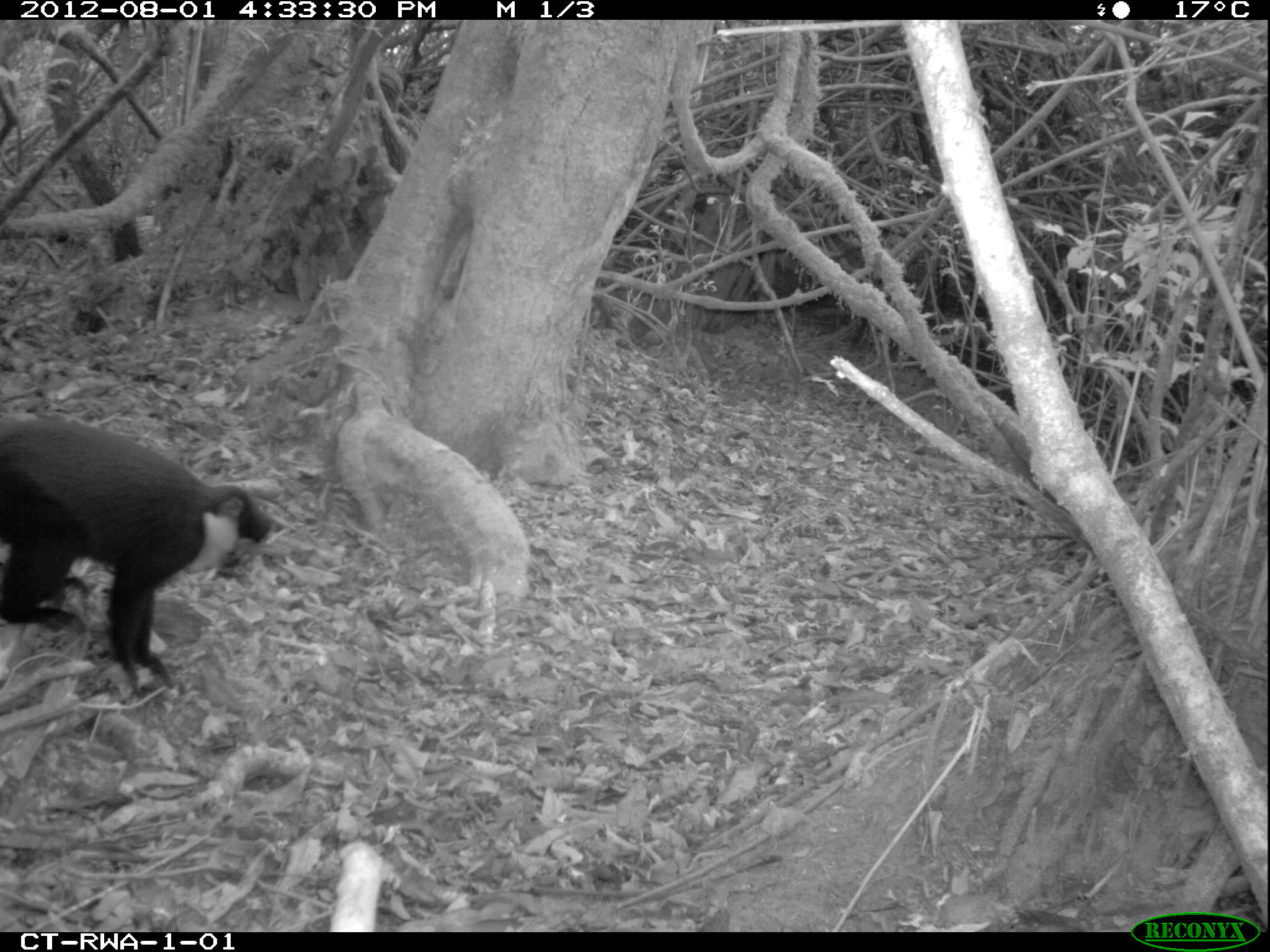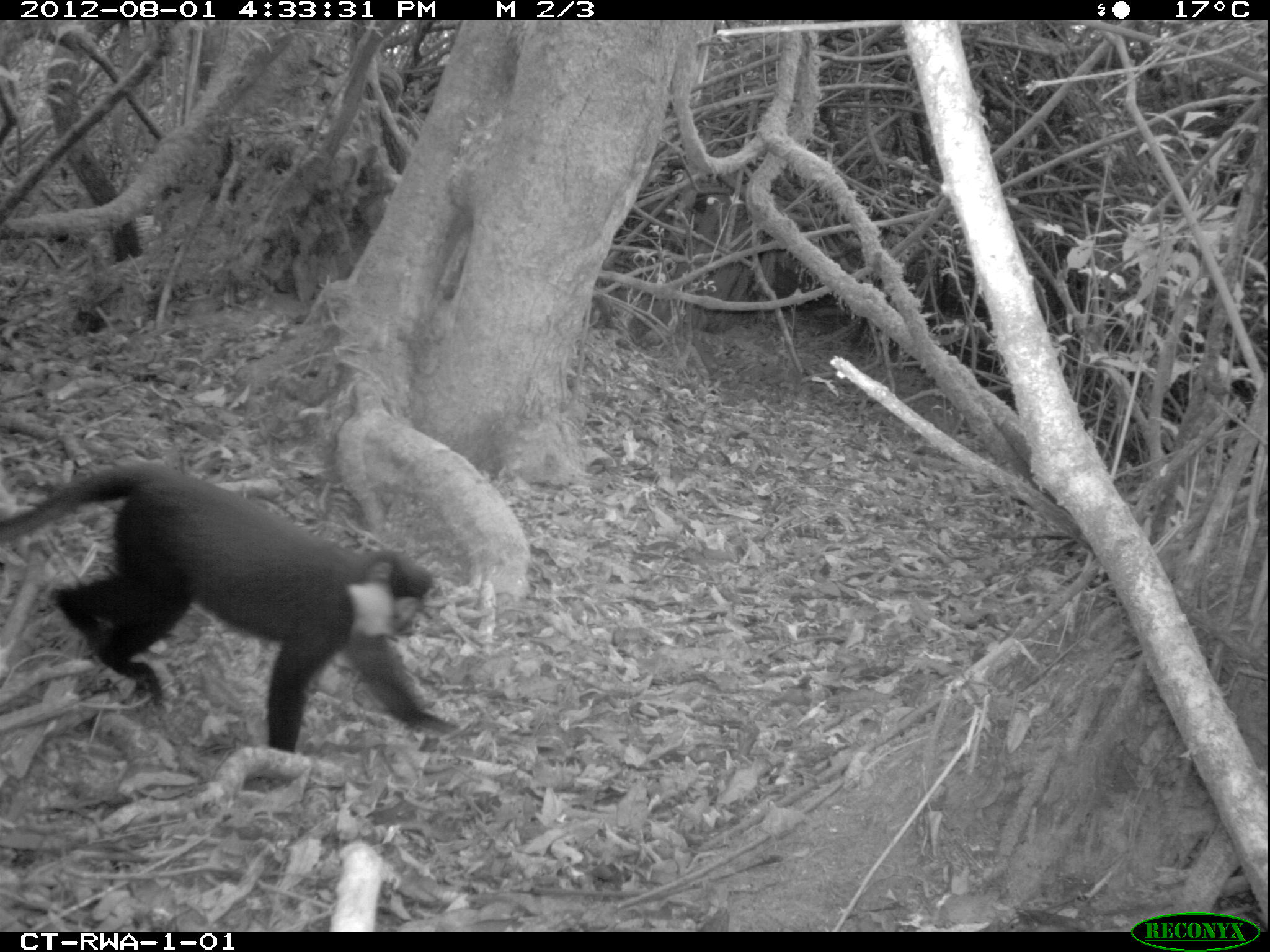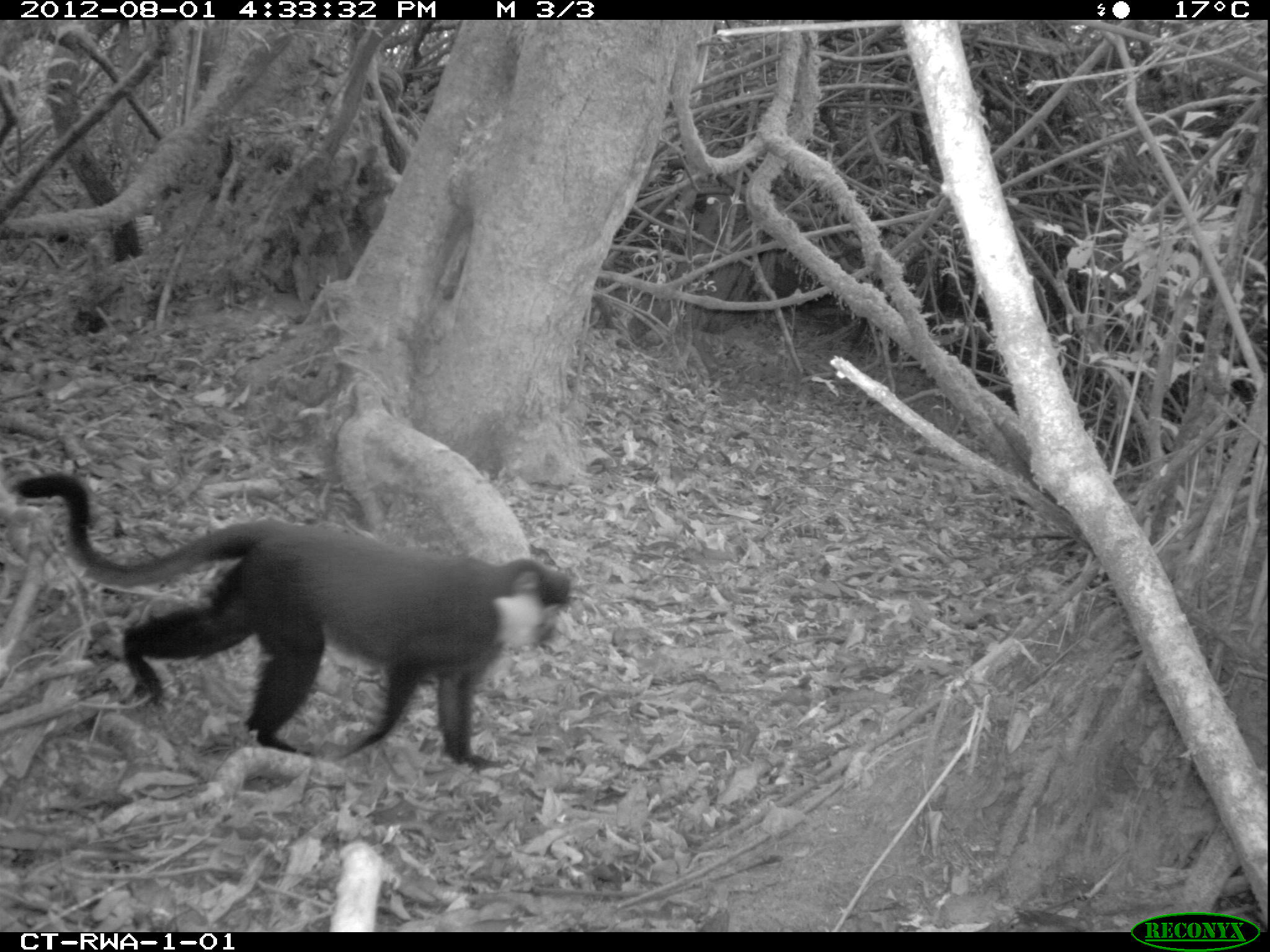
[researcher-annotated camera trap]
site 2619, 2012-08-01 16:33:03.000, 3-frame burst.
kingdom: Animalia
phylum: Chordata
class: Mammalia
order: Primates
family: Cercopithecidae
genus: Allochrocebus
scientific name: Allochrocebus lhoesti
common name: l'hoest's monkey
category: cercopithecus lhoesti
Cercopithecus lhoesti (l'hoest's monkey) (Allochrocebus lhoesti), count 1.